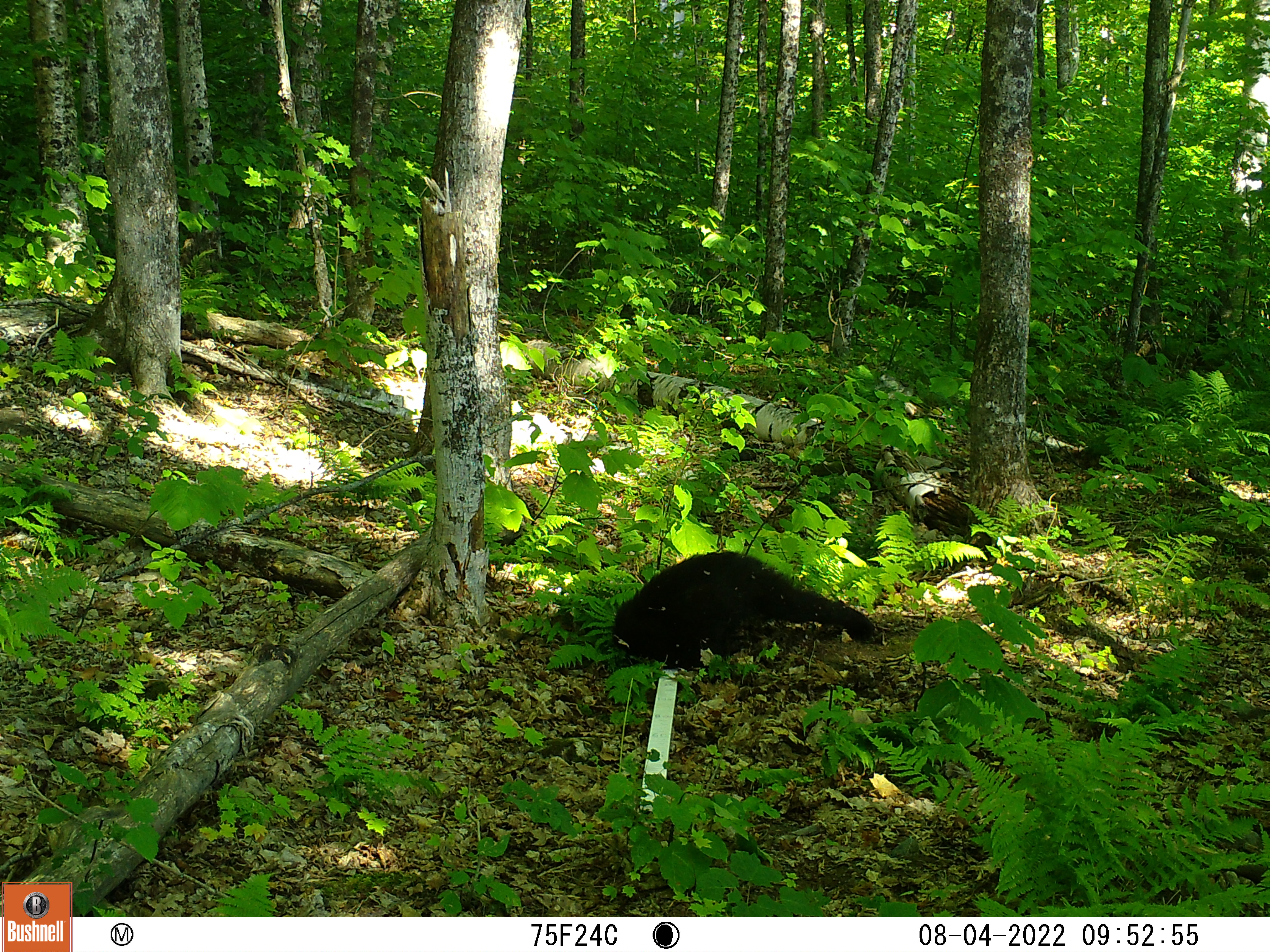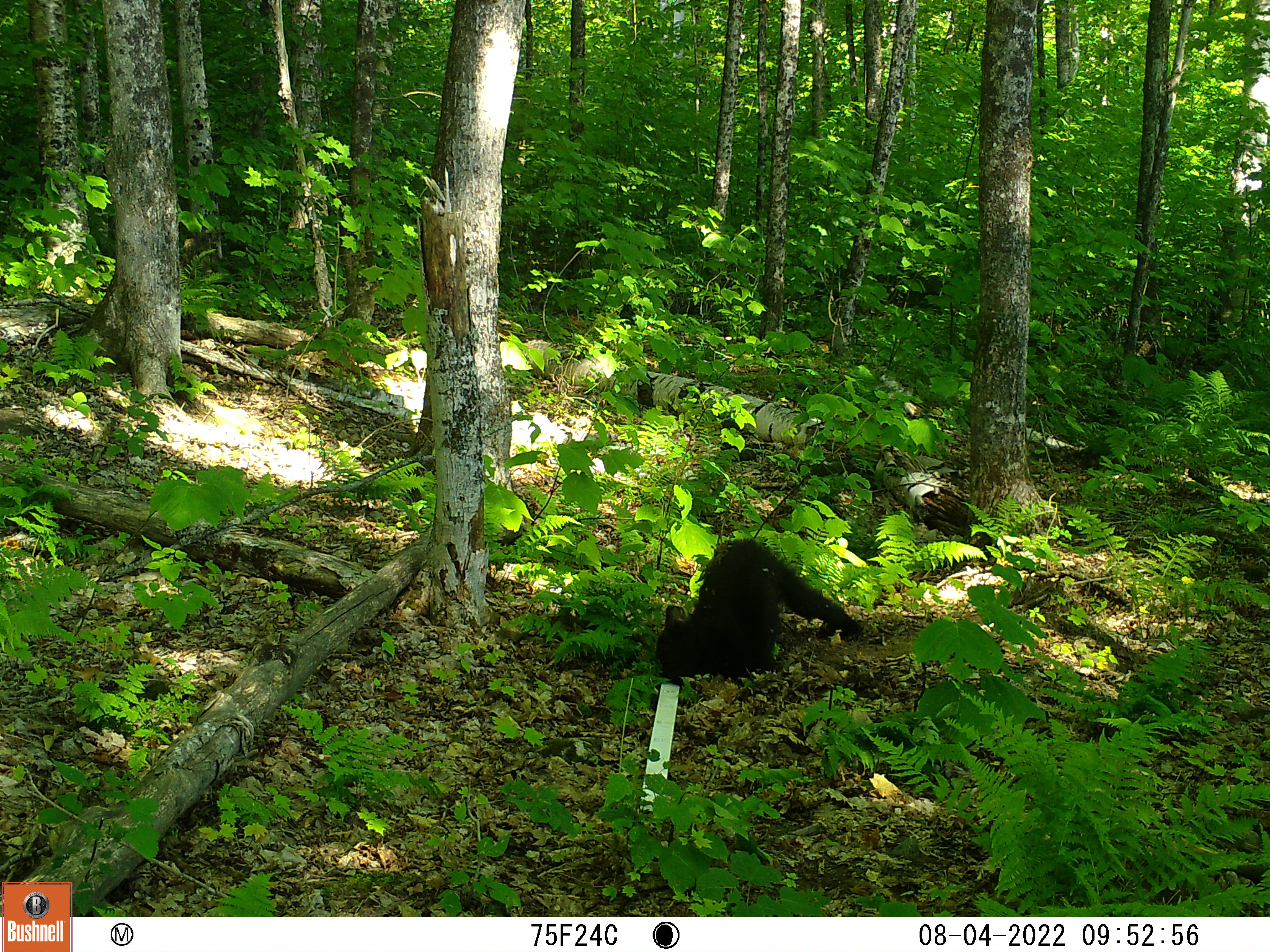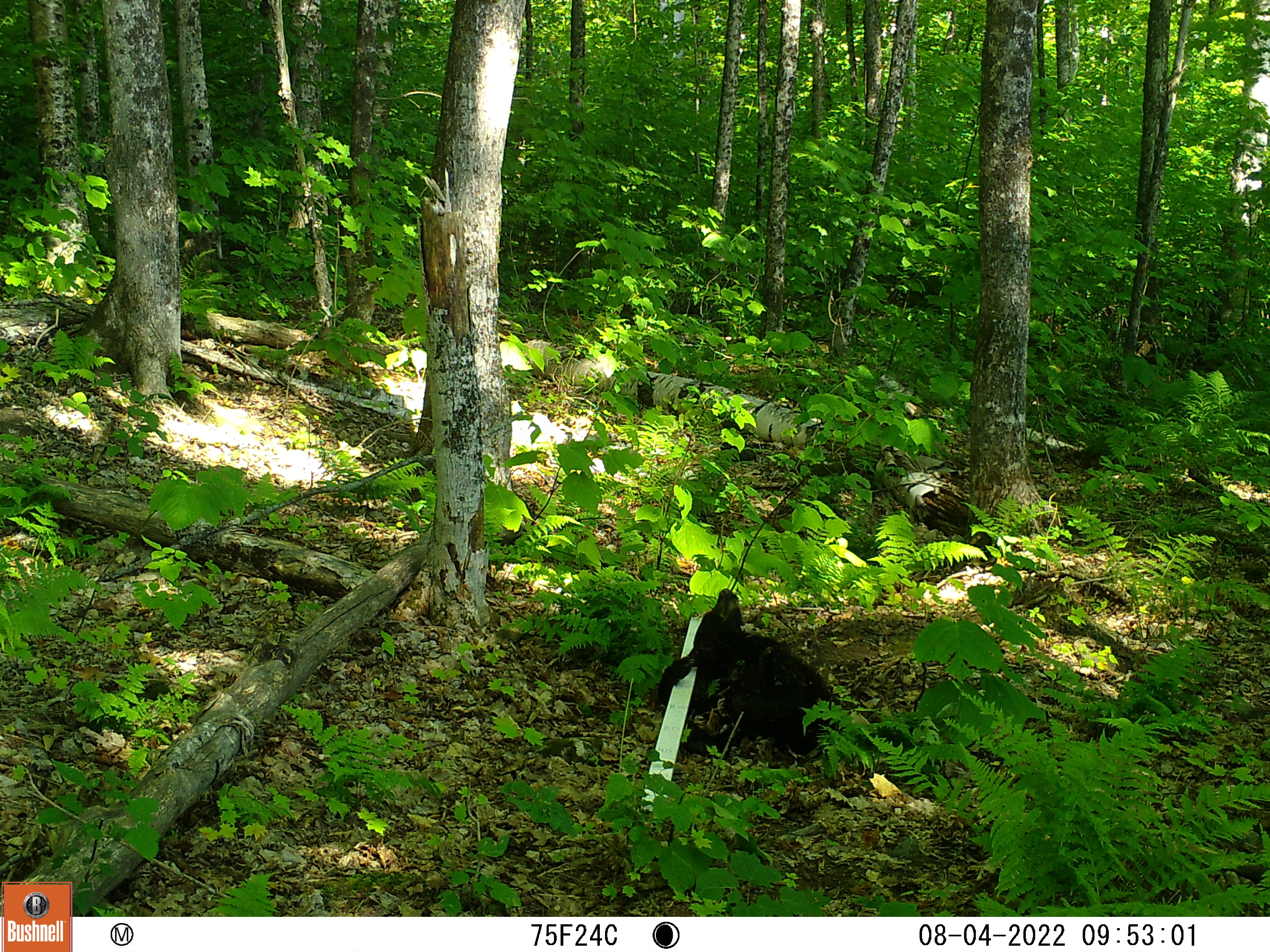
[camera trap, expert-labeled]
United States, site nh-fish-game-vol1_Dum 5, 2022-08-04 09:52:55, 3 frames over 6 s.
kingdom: Animalia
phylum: Chordata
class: Mammalia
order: Carnivora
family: Ursidae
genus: Ursus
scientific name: Ursus americanus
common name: black bear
Black bear (Ursus americanus).